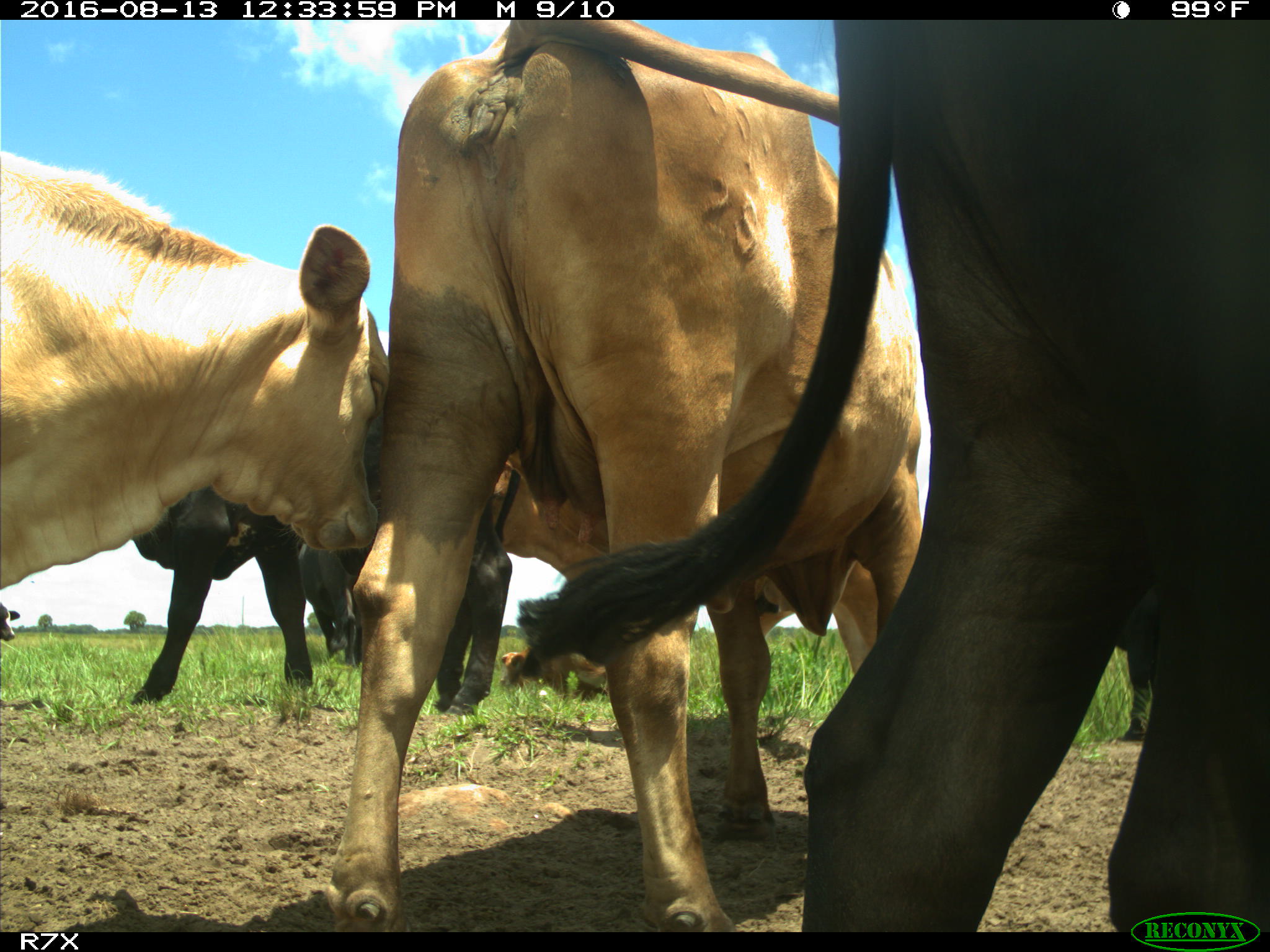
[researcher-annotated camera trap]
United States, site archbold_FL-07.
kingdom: Animalia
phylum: Chordata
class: Mammalia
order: Artiodactyla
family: Bovidae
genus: Bos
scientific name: Bos taurus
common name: domestic cow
Bos taurus (domestic cow).